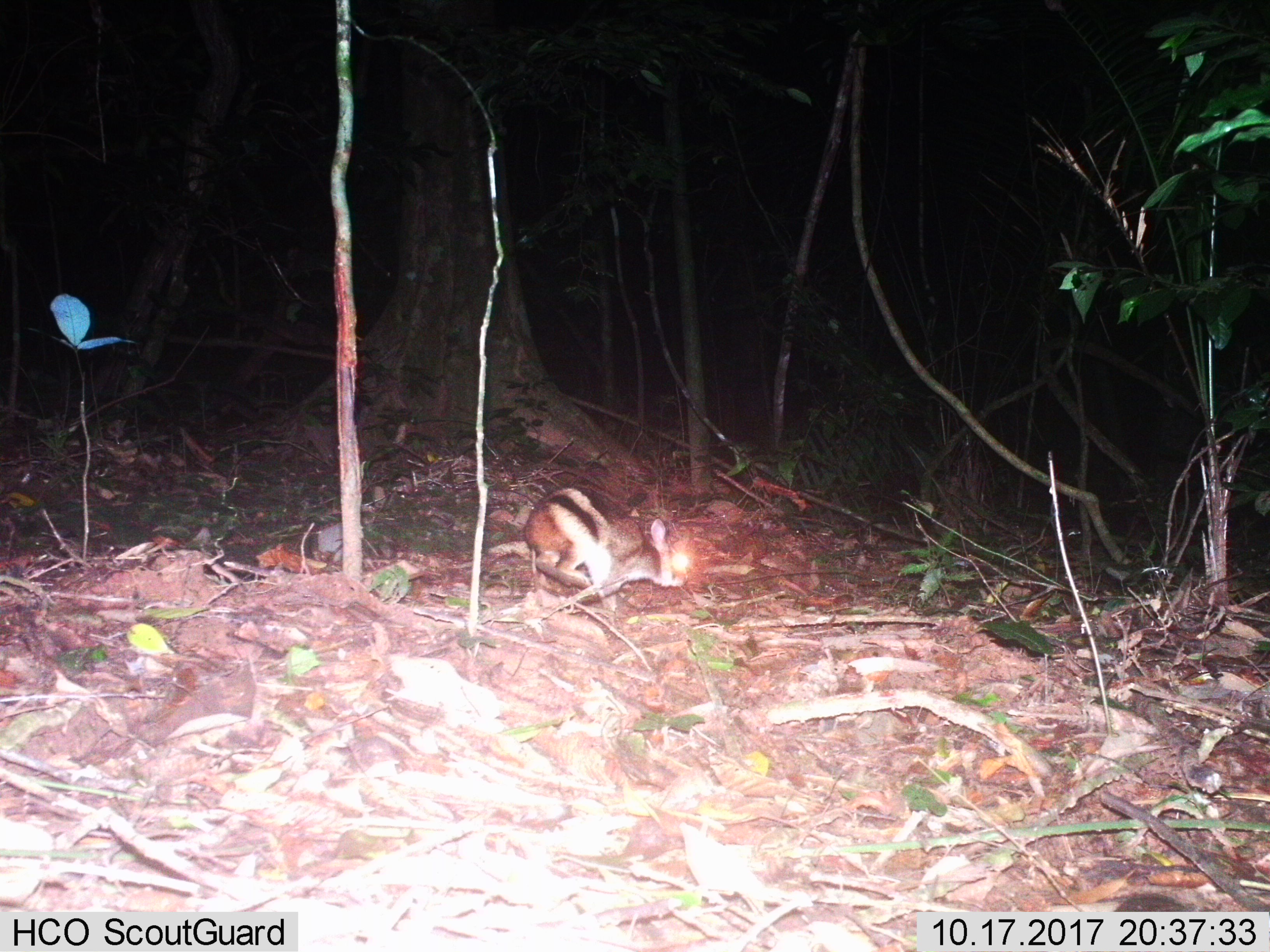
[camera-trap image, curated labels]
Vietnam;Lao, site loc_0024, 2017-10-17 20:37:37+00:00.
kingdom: Animalia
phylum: Chordata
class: Mammalia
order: Lagomorpha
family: Leporidae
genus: Nesolagus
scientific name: Nesolagus timminsi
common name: annamite striped rabbit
Annamite striped rabbit (Nesolagus timminsi). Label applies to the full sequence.